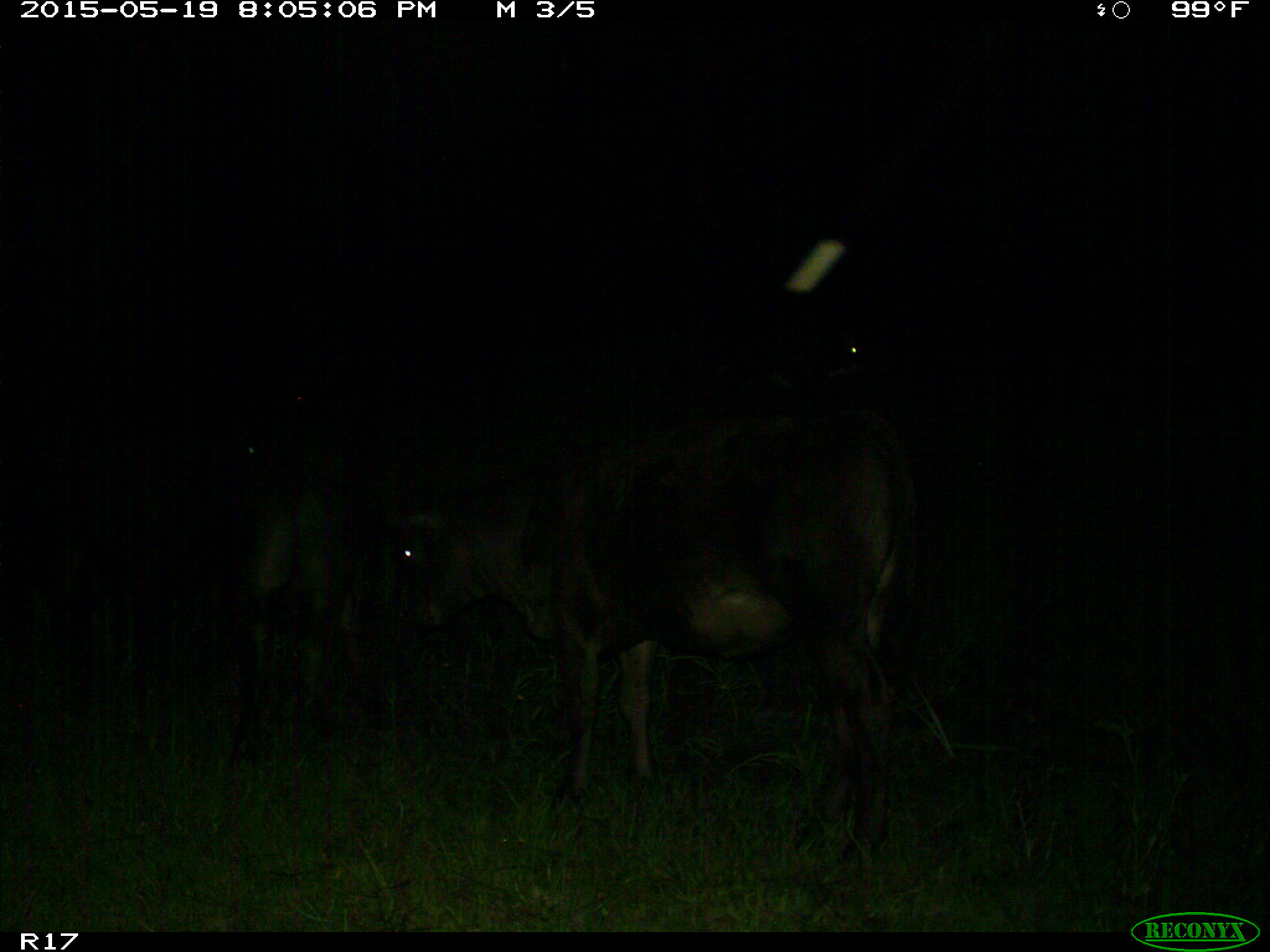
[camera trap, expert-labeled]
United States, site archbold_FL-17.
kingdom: Animalia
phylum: Chordata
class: Mammalia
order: Artiodactyla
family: Bovidae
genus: Bos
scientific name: Bos taurus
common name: domestic cow